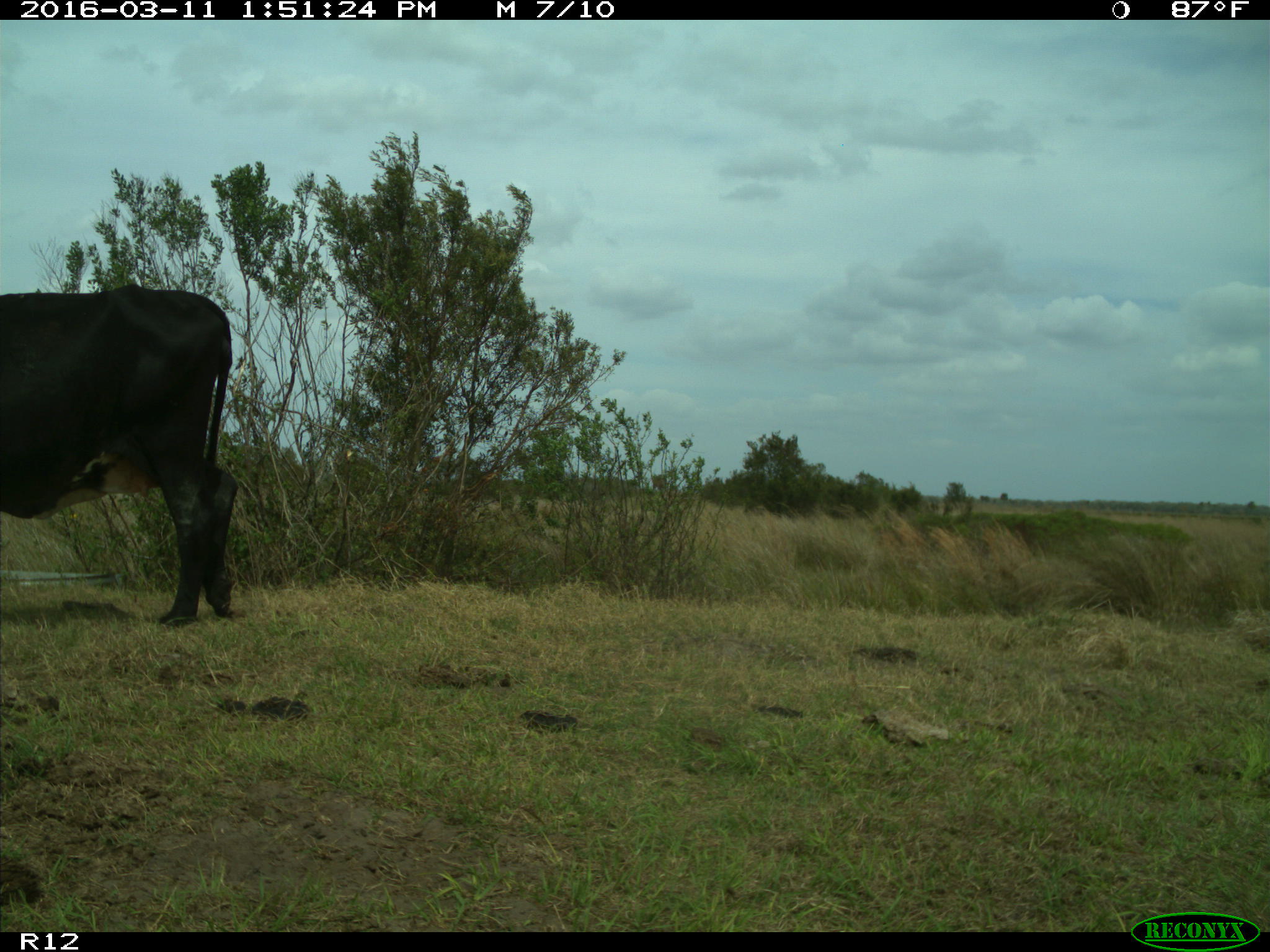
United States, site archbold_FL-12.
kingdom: Animalia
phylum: Chordata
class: Mammalia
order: Artiodactyla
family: Bovidae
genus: Bos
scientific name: Bos taurus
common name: domestic cow